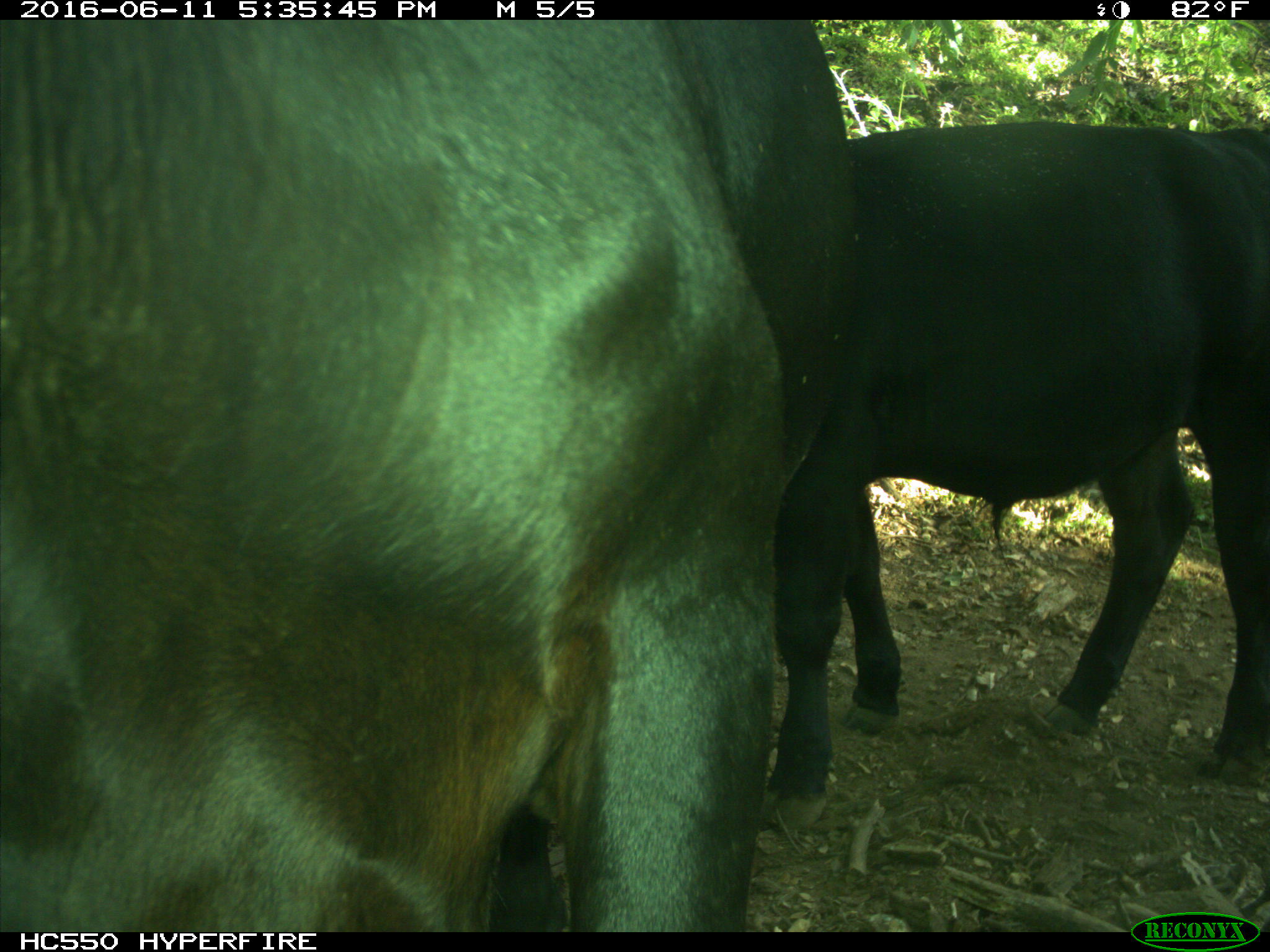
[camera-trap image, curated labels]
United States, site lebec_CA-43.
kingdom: Animalia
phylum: Chordata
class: Mammalia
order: Artiodactyla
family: Bovidae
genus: Bos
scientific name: Bos taurus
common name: domestic cow